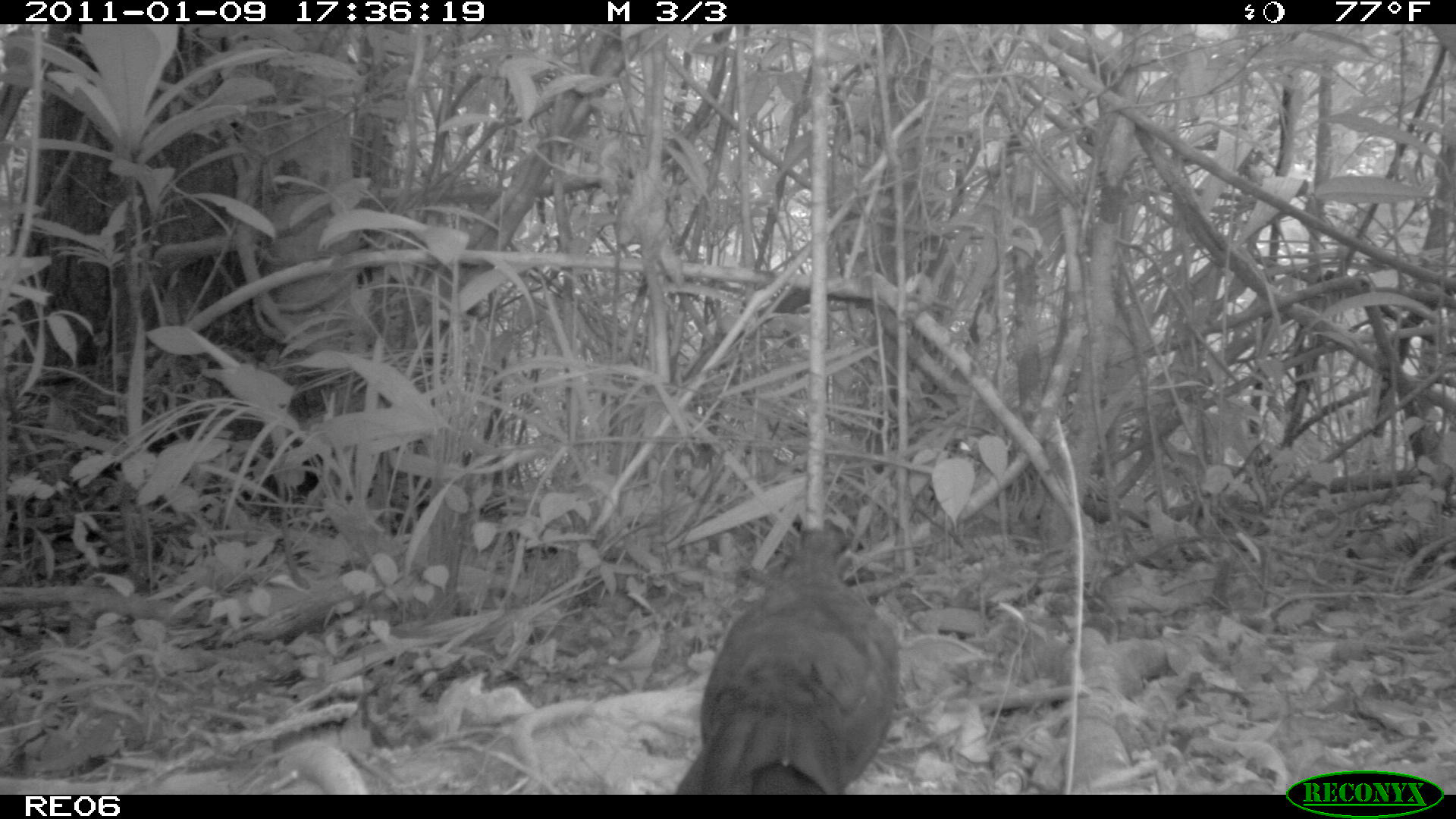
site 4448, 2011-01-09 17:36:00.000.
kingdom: Animalia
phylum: Chordata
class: Aves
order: Cuculiformes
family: Cuculidae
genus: Coua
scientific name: Coua serriana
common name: red-breasted coua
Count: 1.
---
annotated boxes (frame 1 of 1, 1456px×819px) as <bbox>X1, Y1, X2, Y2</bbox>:
coua serriana: <bbox>672, 528, 904, 795</bbox>